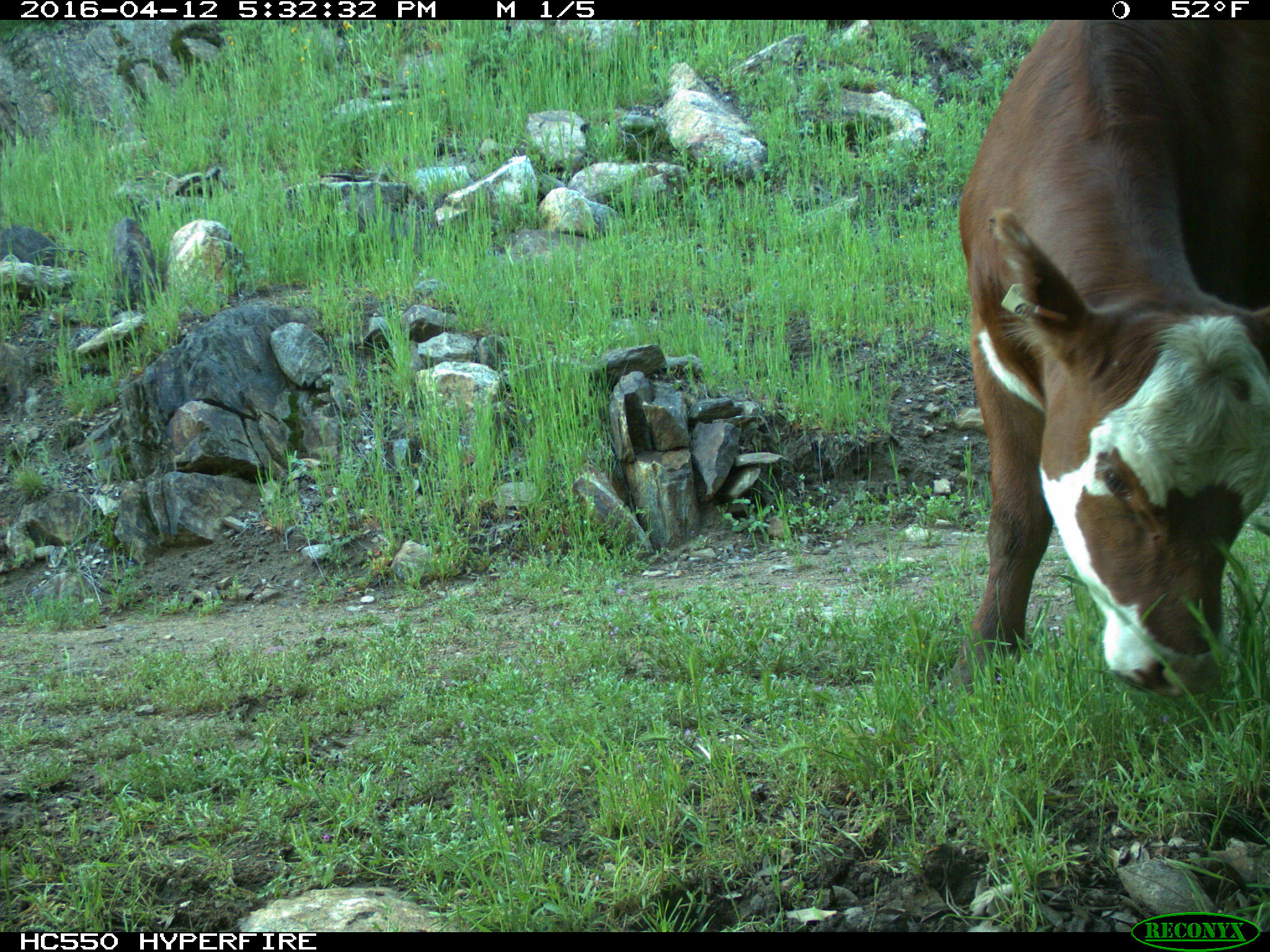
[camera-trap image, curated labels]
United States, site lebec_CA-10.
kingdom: Animalia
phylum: Chordata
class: Mammalia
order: Artiodactyla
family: Bovidae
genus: Bos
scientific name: Bos taurus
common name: domestic cow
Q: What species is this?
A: Bos taurus (domestic cow).